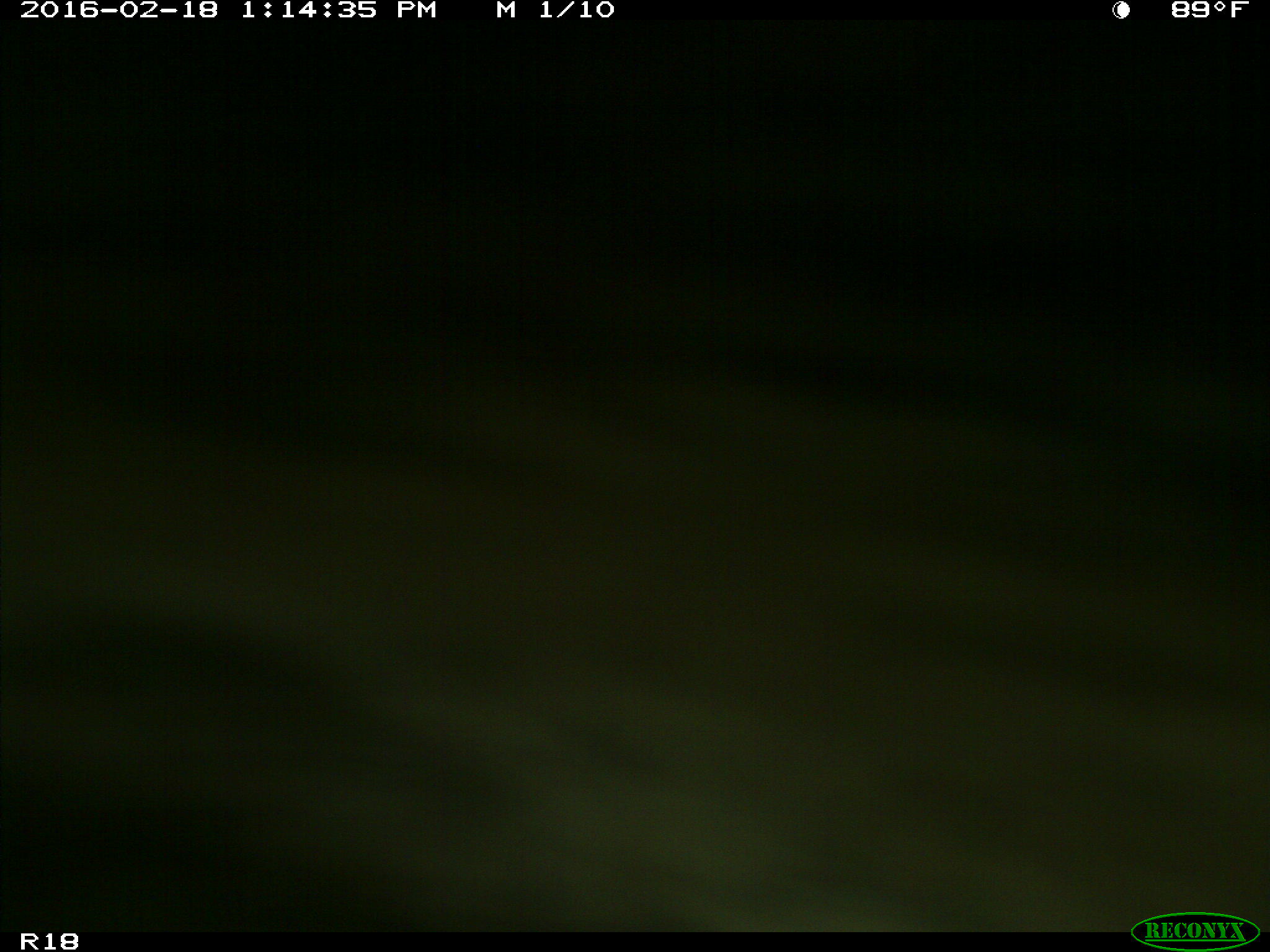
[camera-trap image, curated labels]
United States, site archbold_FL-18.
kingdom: Animalia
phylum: Chordata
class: Mammalia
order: Artiodactyla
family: Bovidae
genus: Bos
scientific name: Bos taurus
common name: domestic cow